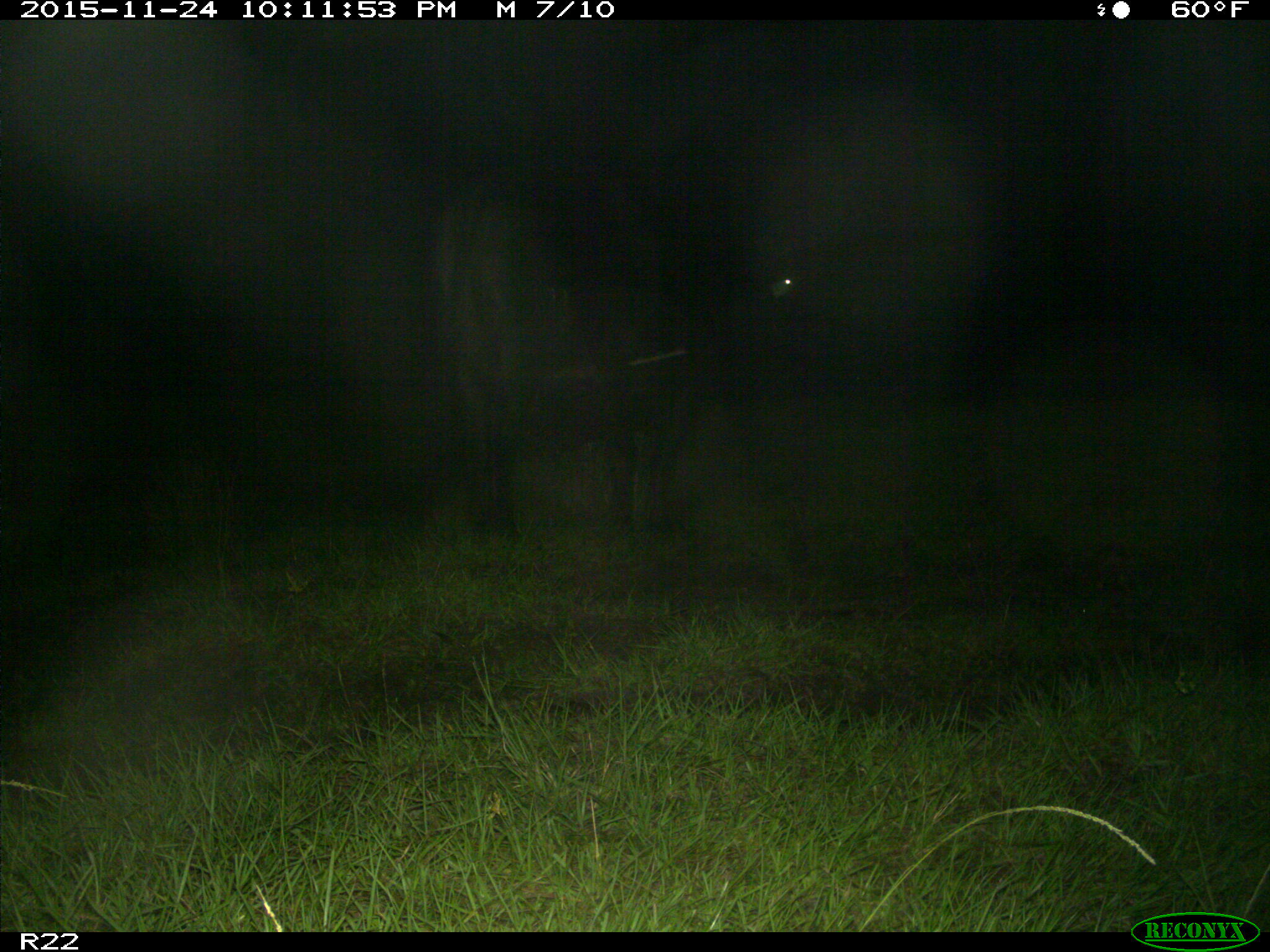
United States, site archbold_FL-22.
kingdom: Animalia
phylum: Chordata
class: Mammalia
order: Artiodactyla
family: Bovidae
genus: Bos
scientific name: Bos taurus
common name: domestic cow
Bos taurus (domestic cow).